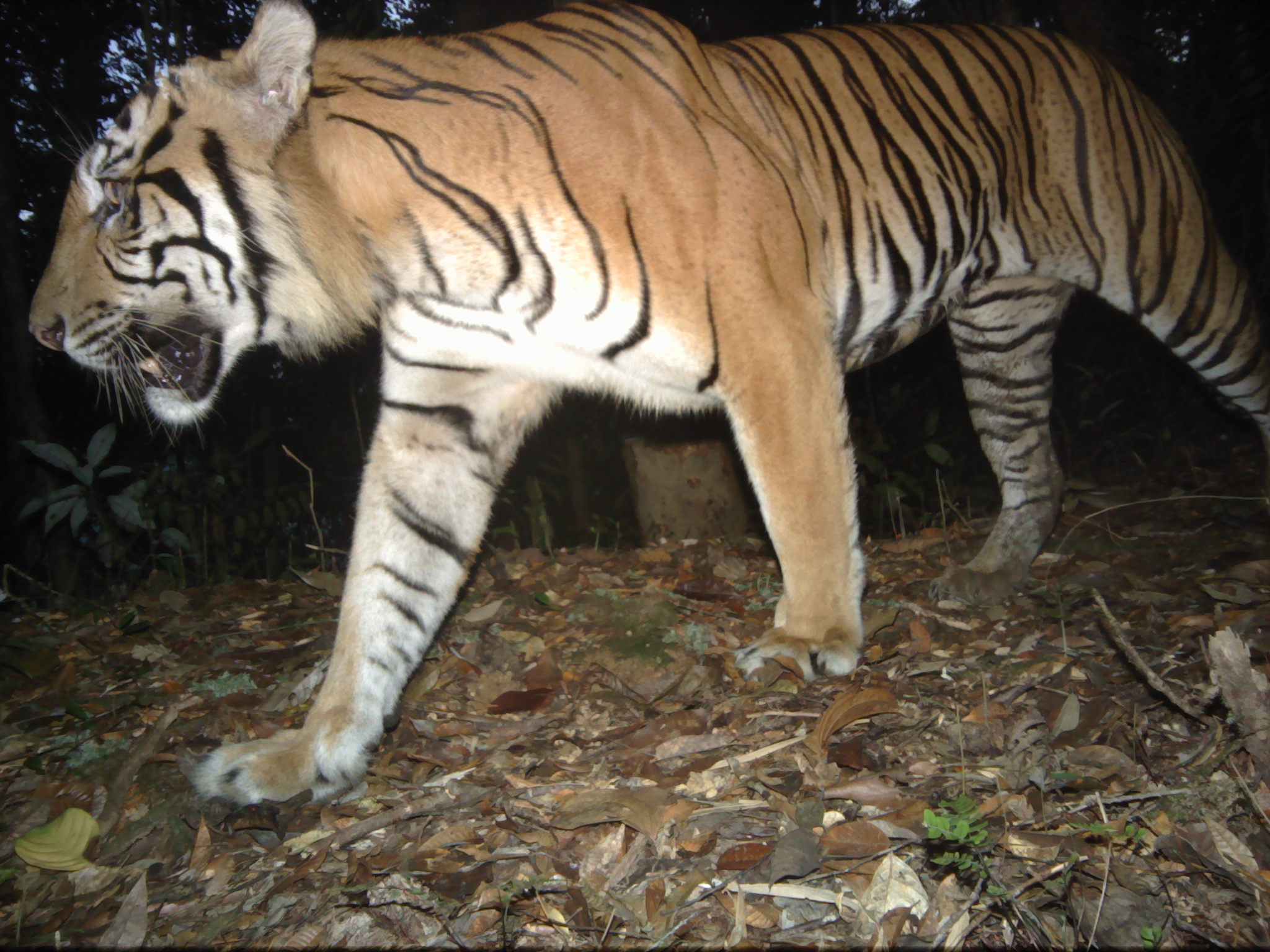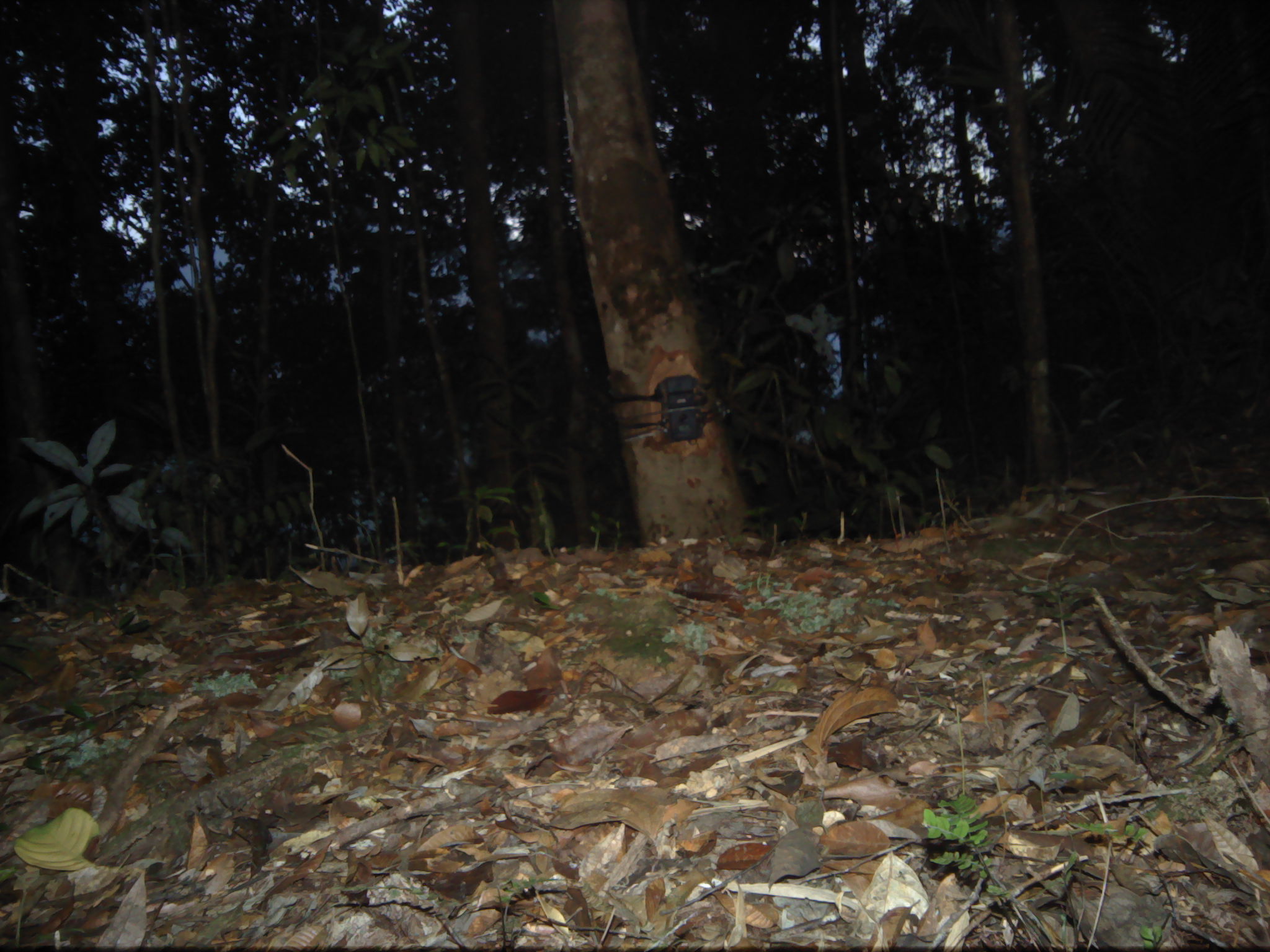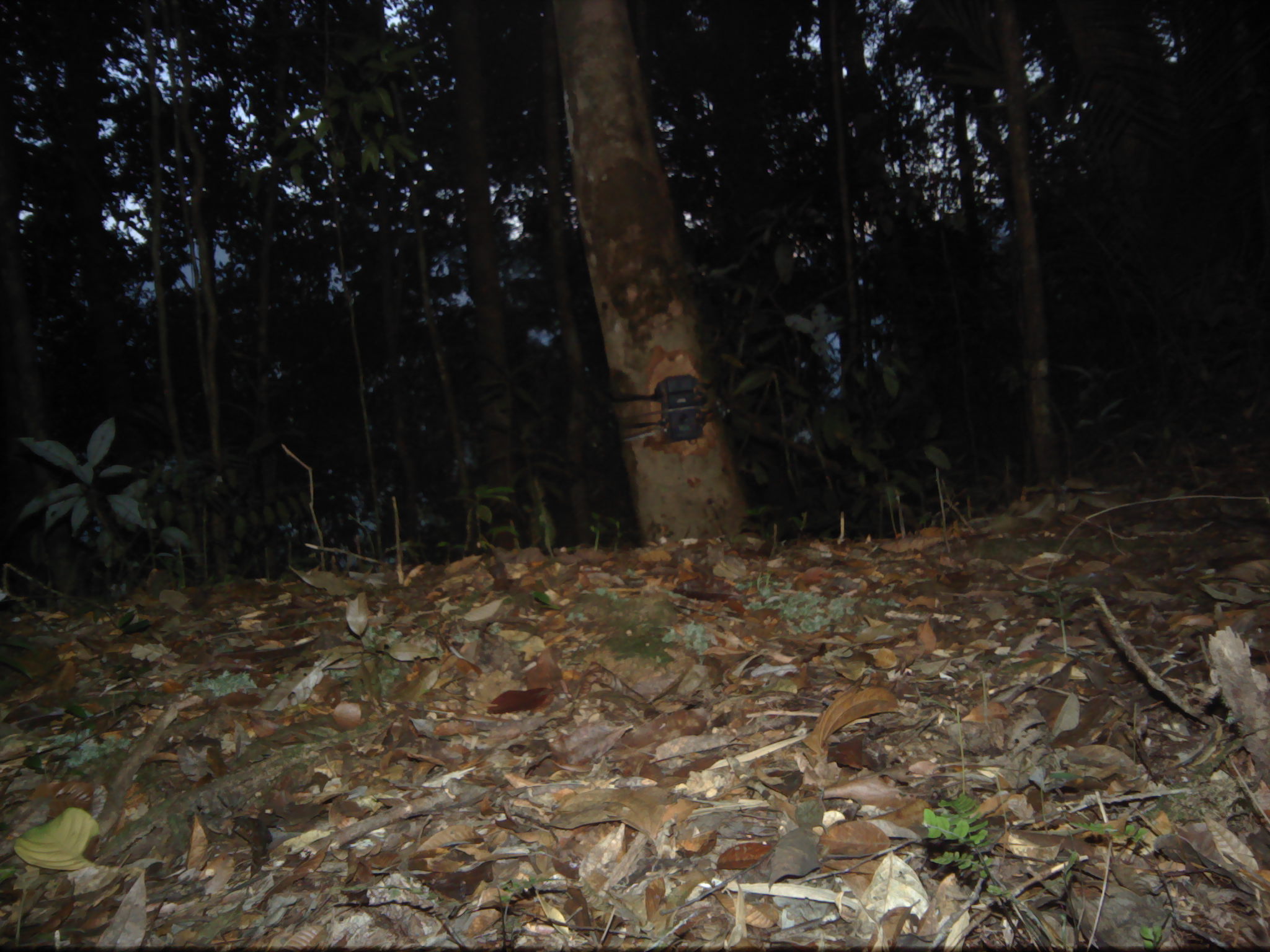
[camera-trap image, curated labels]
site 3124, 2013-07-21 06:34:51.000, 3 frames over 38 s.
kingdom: Animalia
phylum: Chordata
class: Mammalia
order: Carnivora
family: Felidae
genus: Panthera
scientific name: Panthera tigris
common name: tiger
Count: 1.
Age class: adult.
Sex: male.